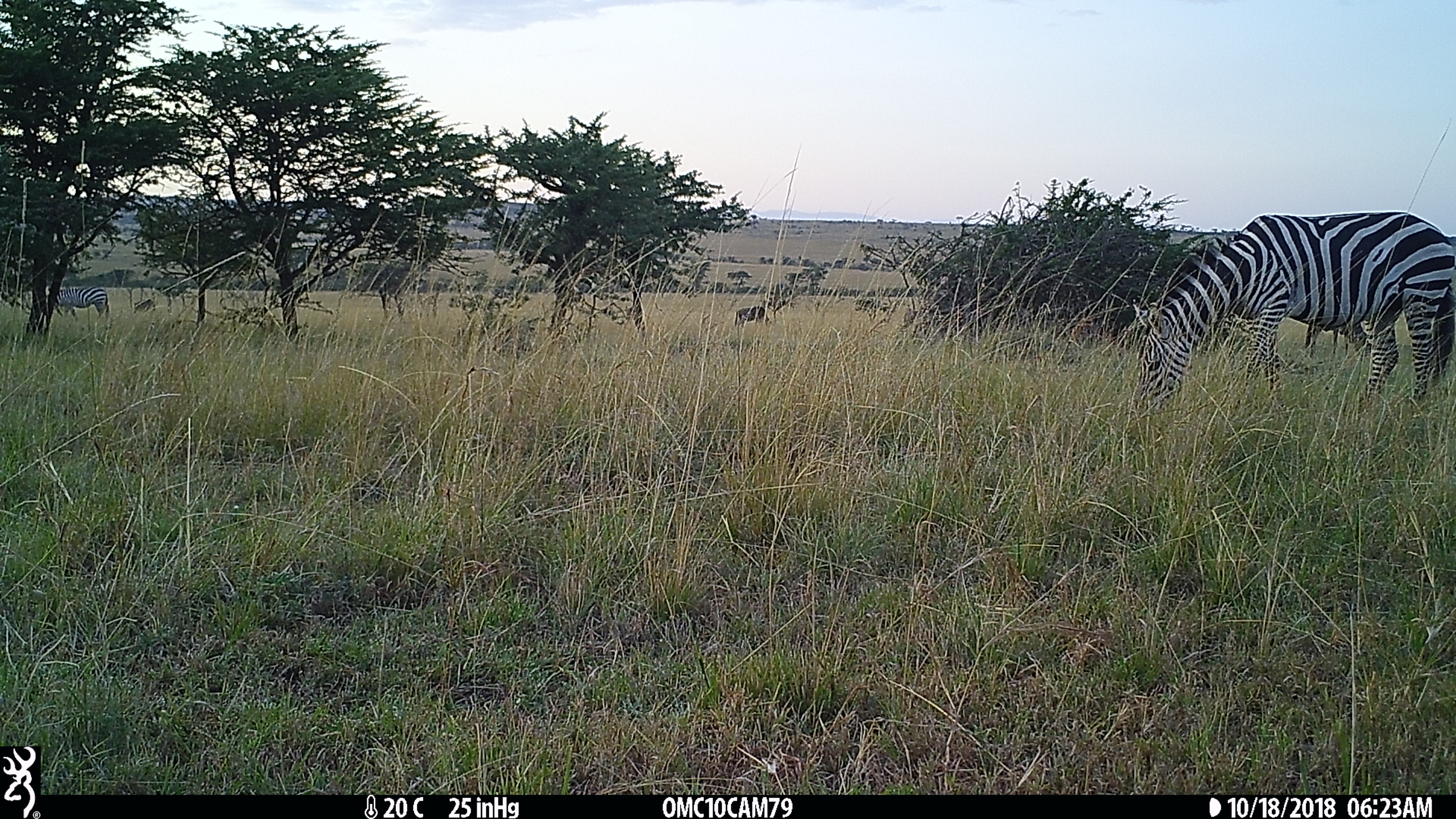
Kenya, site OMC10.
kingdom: Animalia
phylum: Chordata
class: Mammalia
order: Artiodactyla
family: Bovidae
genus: Connochaetes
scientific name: Connochaetes taurinus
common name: blue wildebeest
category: wildebeest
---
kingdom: Animalia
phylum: Chordata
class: Mammalia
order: Perissodactyla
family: Equidae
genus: Equus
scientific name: Equus quagga burchellii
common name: burchell's zebra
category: zebra